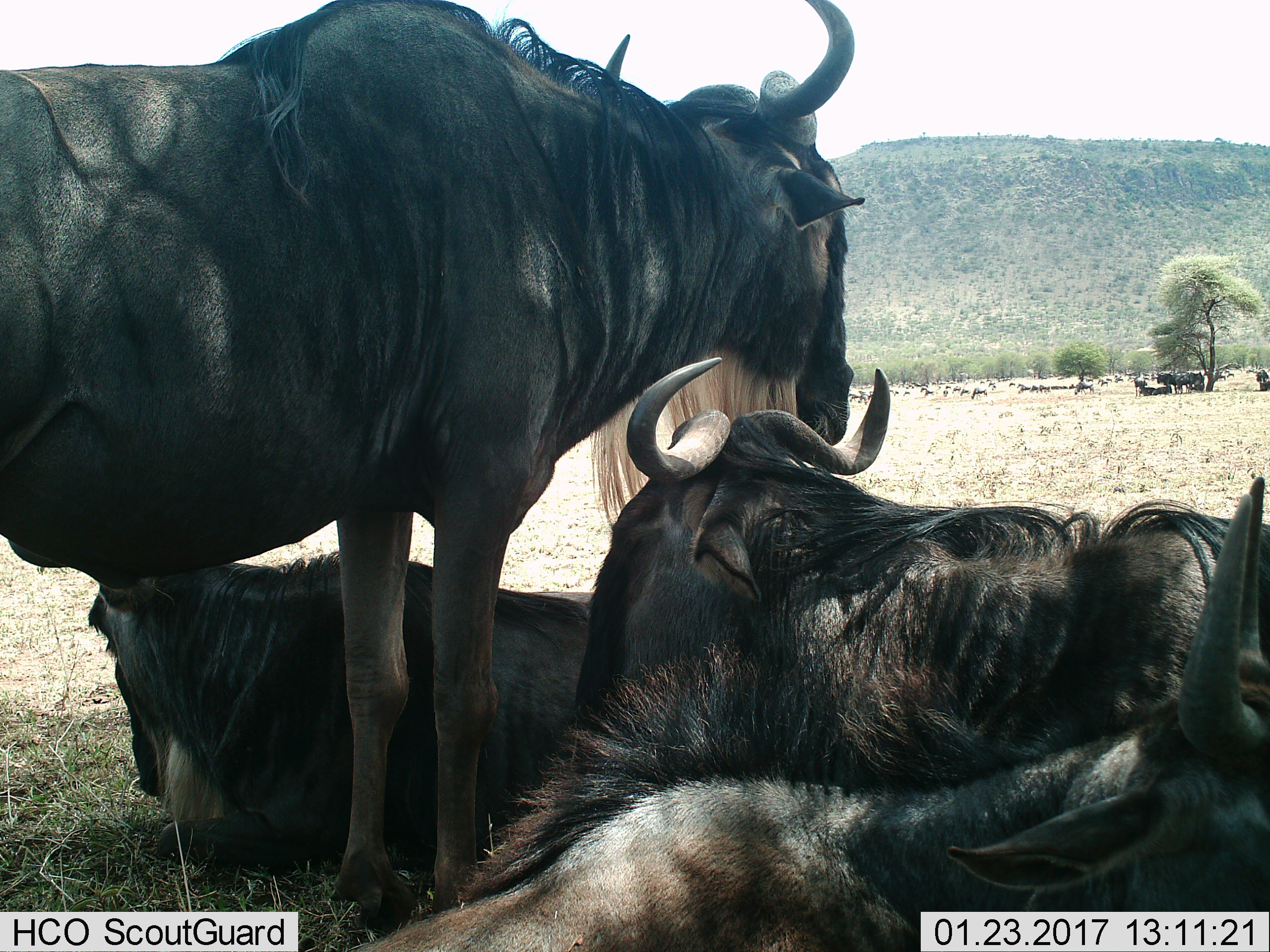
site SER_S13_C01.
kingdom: Animalia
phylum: Chordata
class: Mammalia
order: Artiodactyla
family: Bovidae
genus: Connochaetes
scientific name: Connochaetes taurinus taurinus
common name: blue wildebeest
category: wildebeestblue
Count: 51+.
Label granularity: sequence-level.